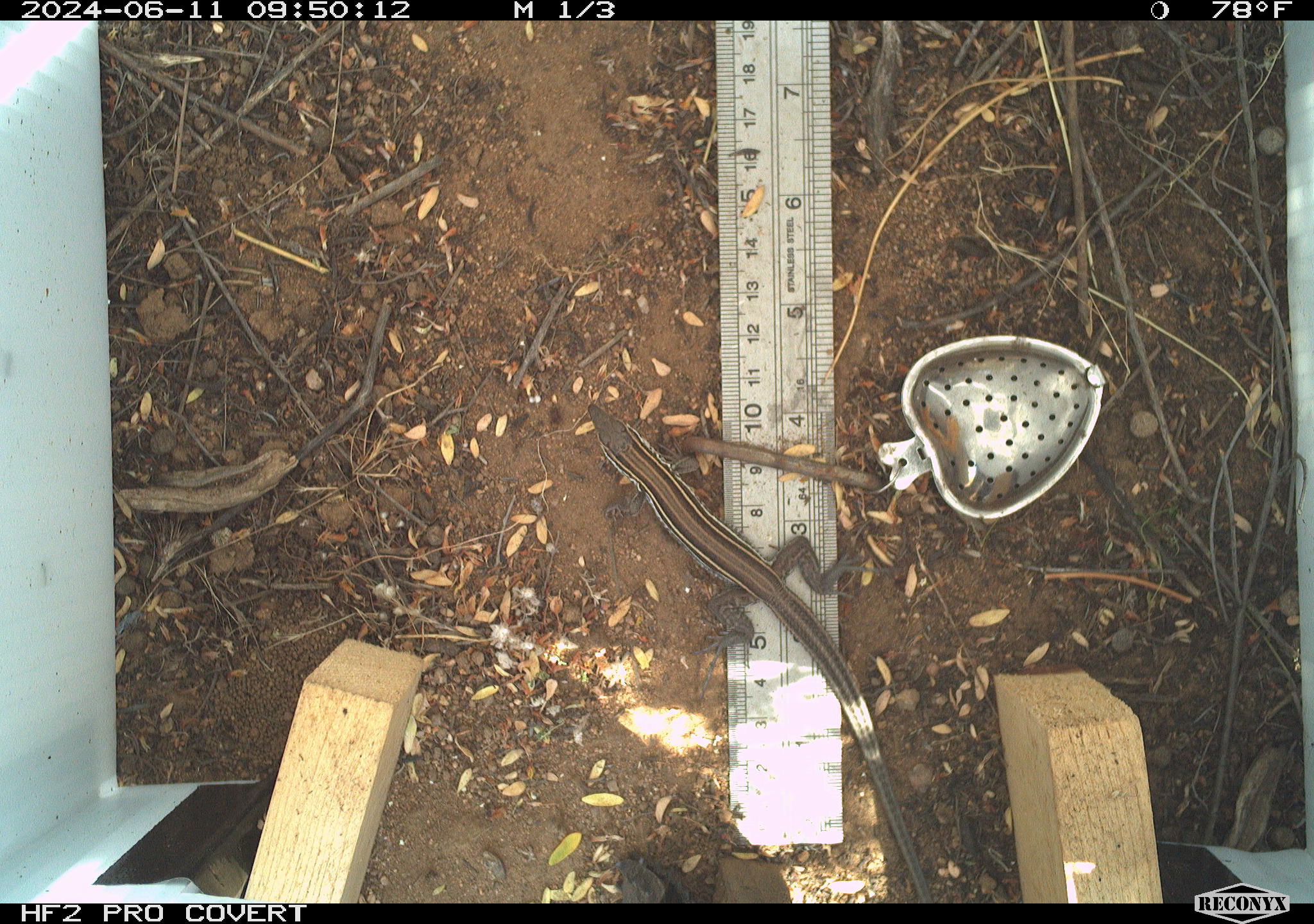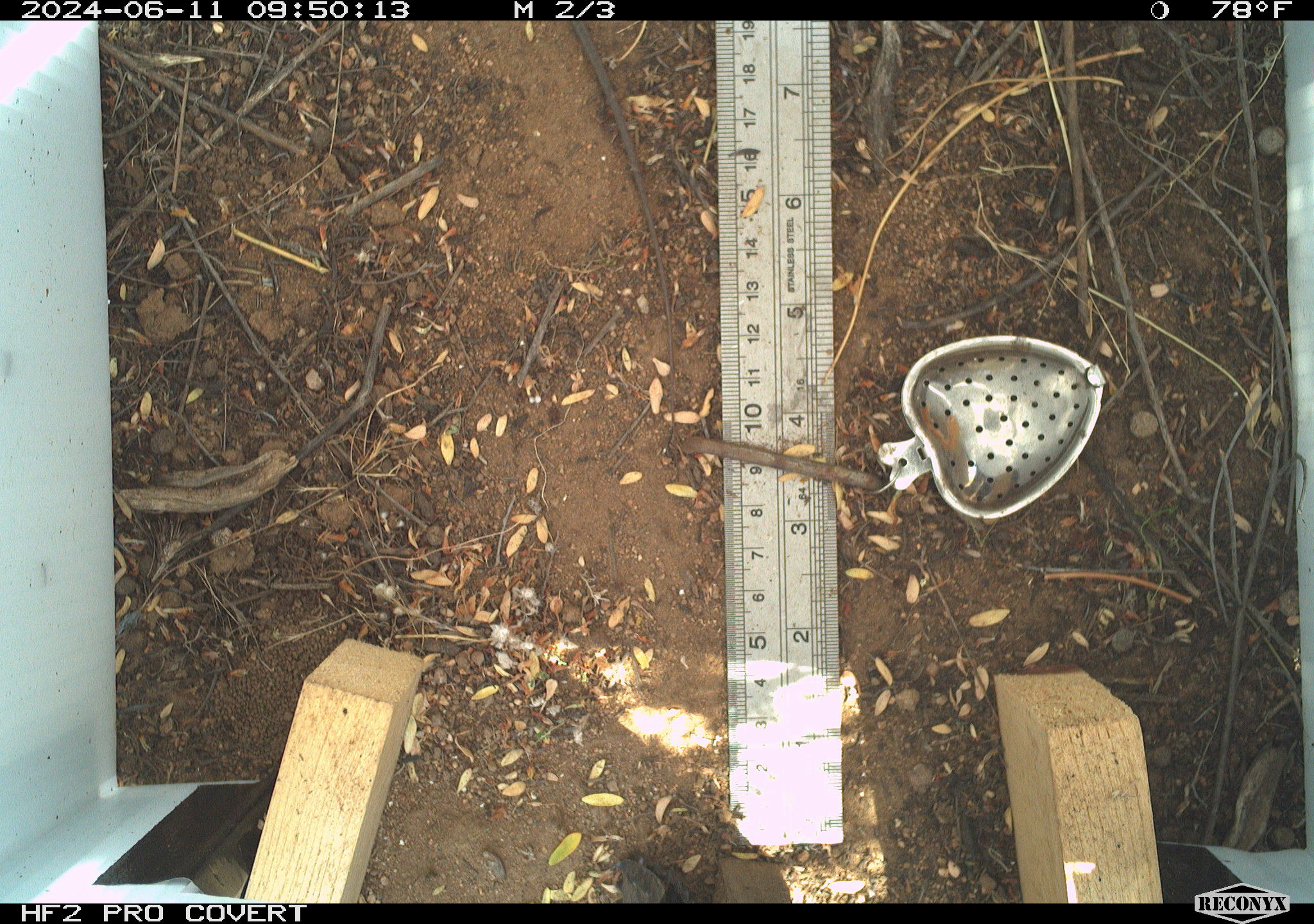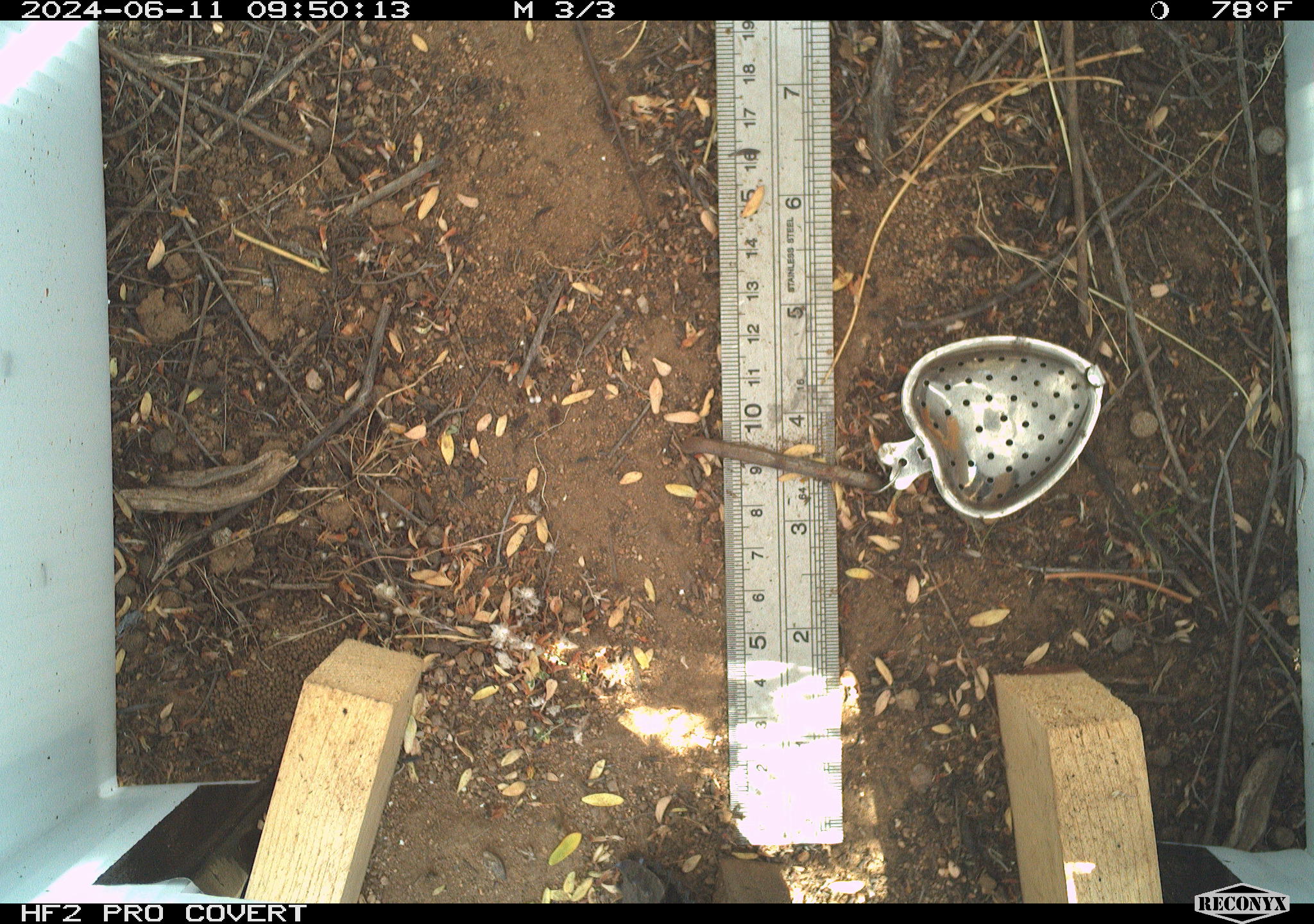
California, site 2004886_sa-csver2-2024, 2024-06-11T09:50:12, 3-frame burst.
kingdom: Animalia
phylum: Chordata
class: Reptilia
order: Squamata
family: Scincidae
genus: Plestiodon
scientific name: Plestiodon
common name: blue-tailed skinks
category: plestiodon species